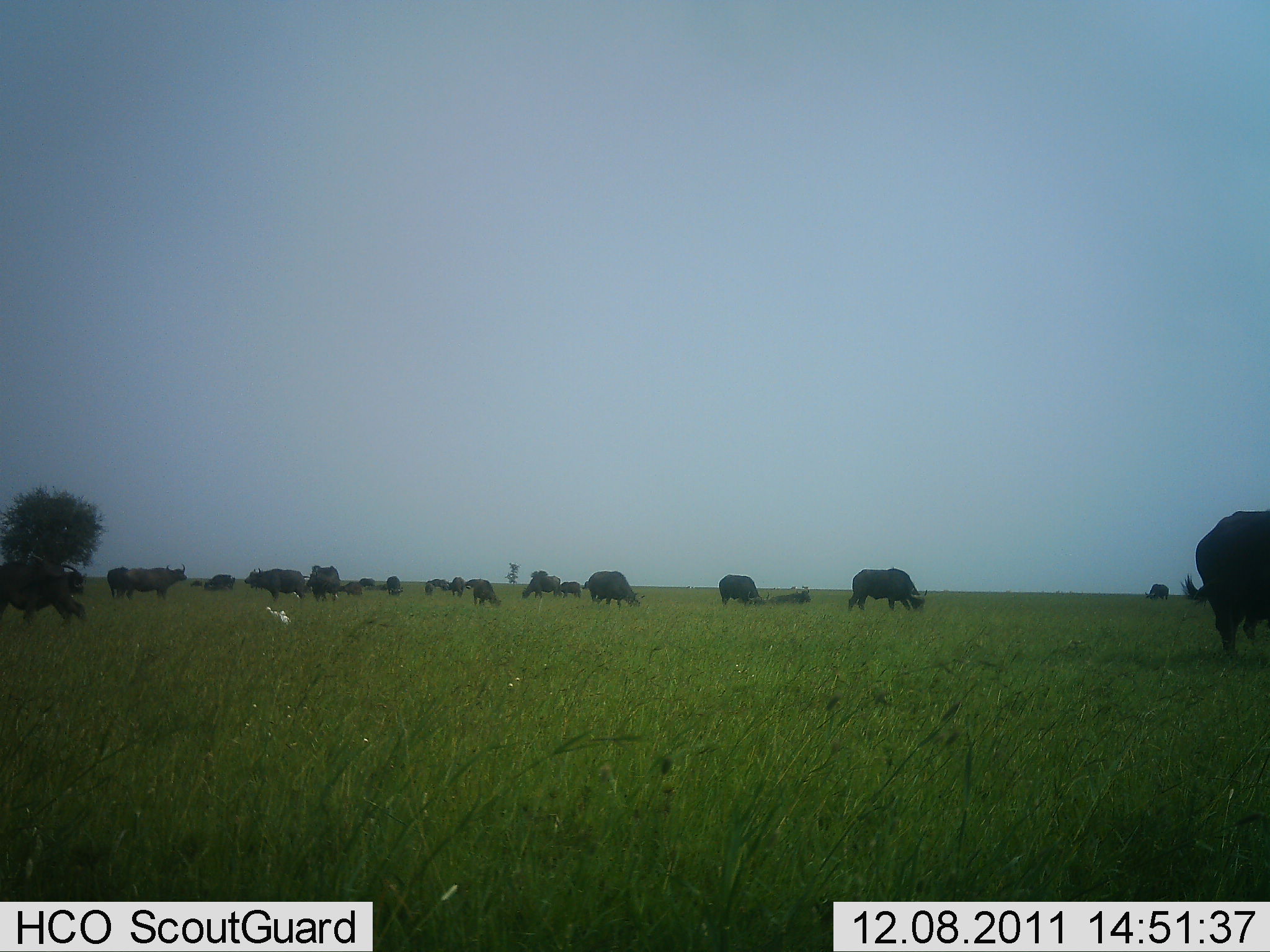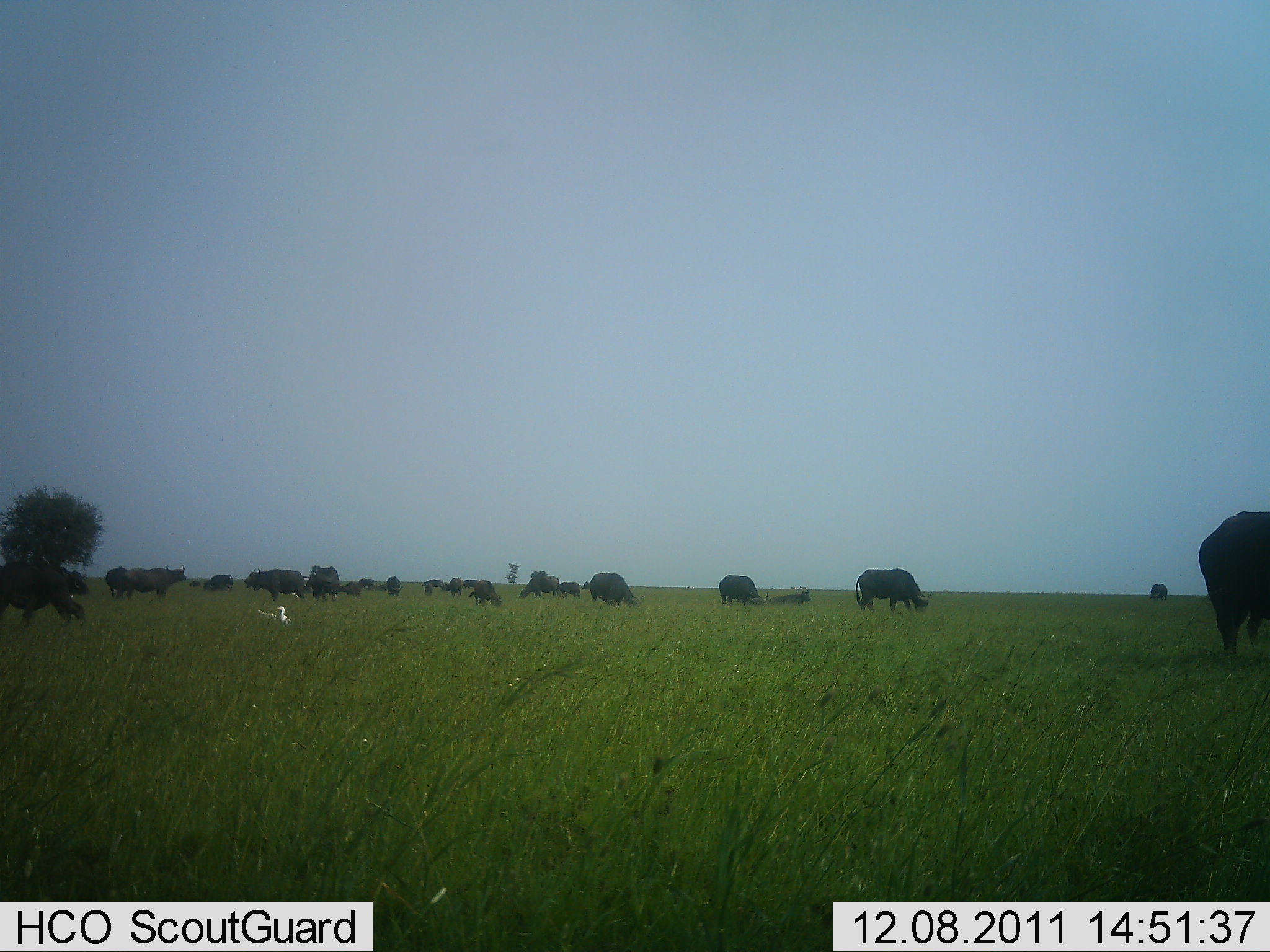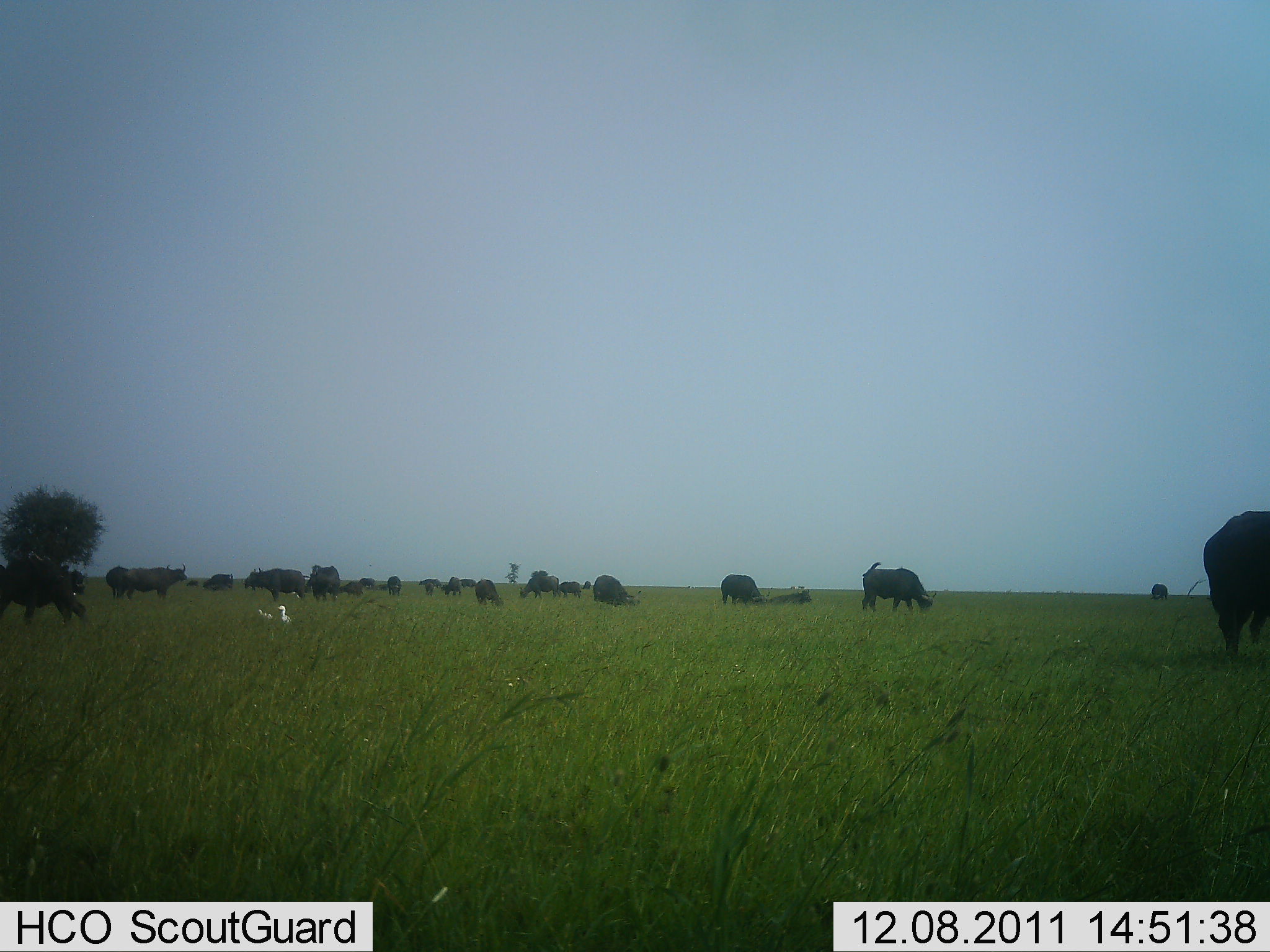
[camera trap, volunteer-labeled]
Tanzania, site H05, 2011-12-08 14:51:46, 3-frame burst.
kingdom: Animalia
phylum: Chordata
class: Mammalia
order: Artiodactyla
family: Bovidae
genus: Syncerus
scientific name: Syncerus caffer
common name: cape buffalo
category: buffalo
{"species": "buffalo (cape buffalo) (Syncerus caffer)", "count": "11-50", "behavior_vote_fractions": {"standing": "53%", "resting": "11%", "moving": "16%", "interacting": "0%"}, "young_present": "11%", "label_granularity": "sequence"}